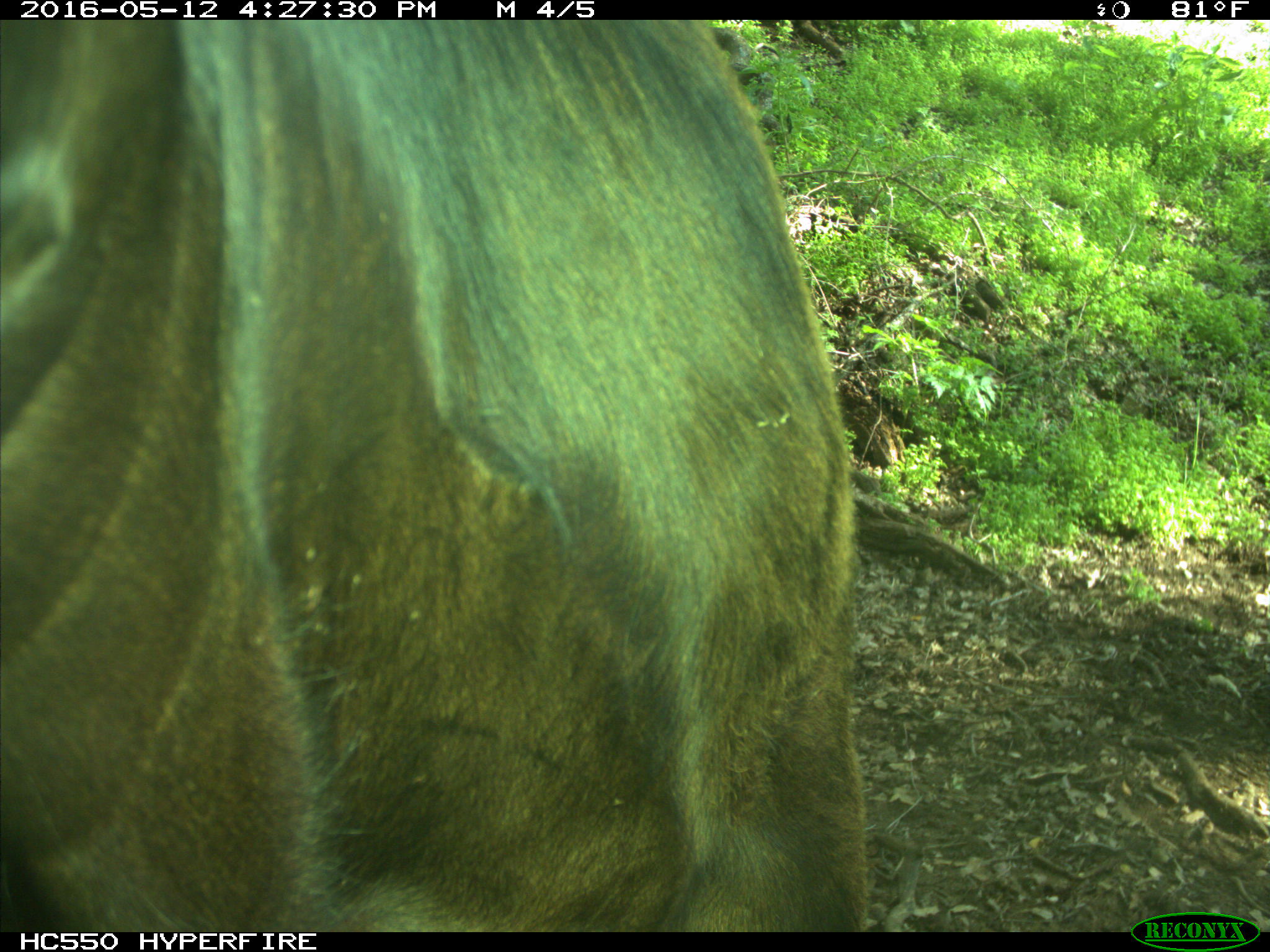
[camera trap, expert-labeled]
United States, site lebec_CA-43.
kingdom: Animalia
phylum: Chordata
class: Mammalia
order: Artiodactyla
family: Bovidae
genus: Bos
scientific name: Bos taurus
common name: domestic cow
Bos taurus (domestic cow).